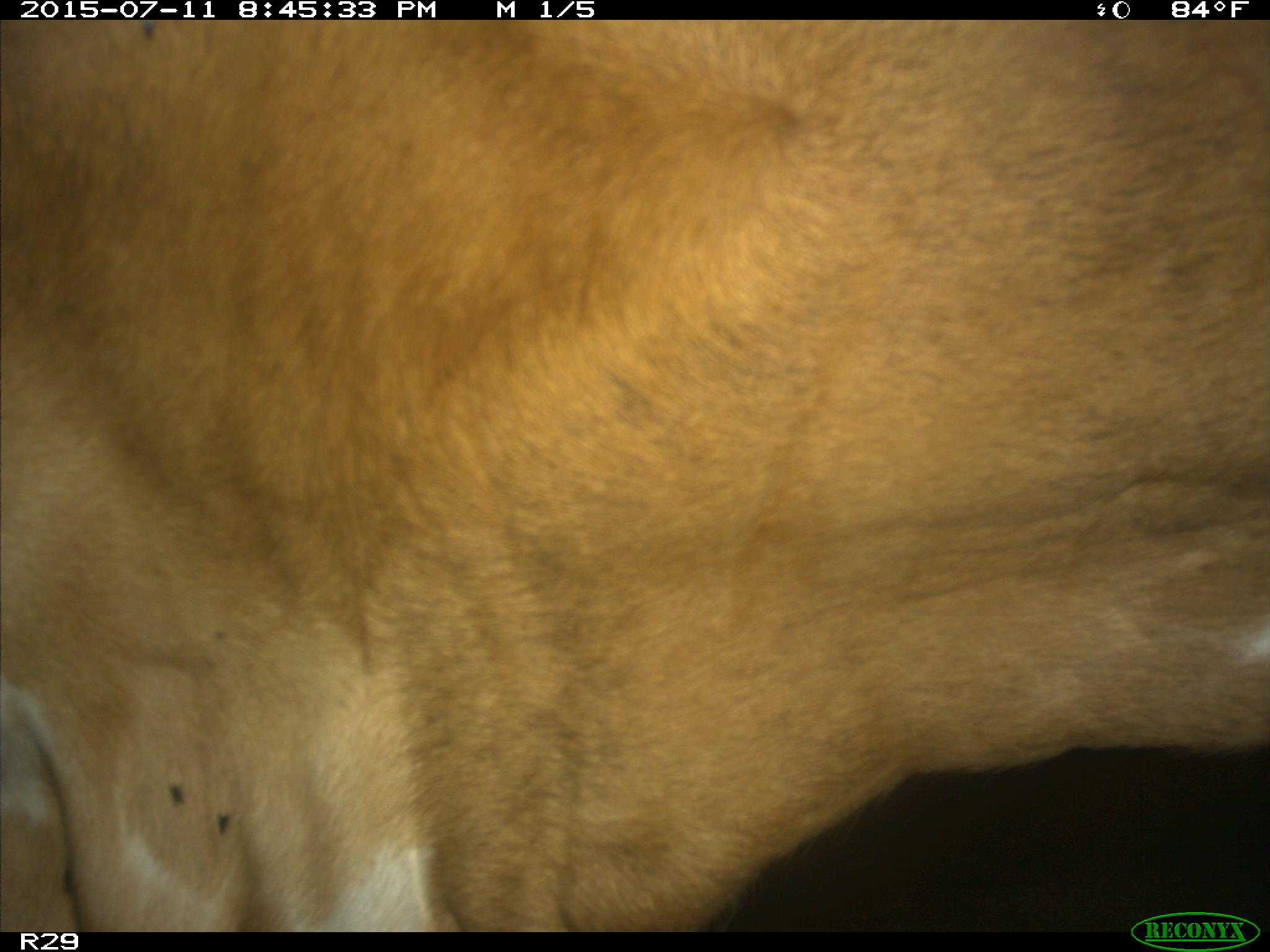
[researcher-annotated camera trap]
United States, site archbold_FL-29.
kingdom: Animalia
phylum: Chordata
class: Mammalia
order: Artiodactyla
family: Bovidae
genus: Bos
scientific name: Bos taurus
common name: domestic cow